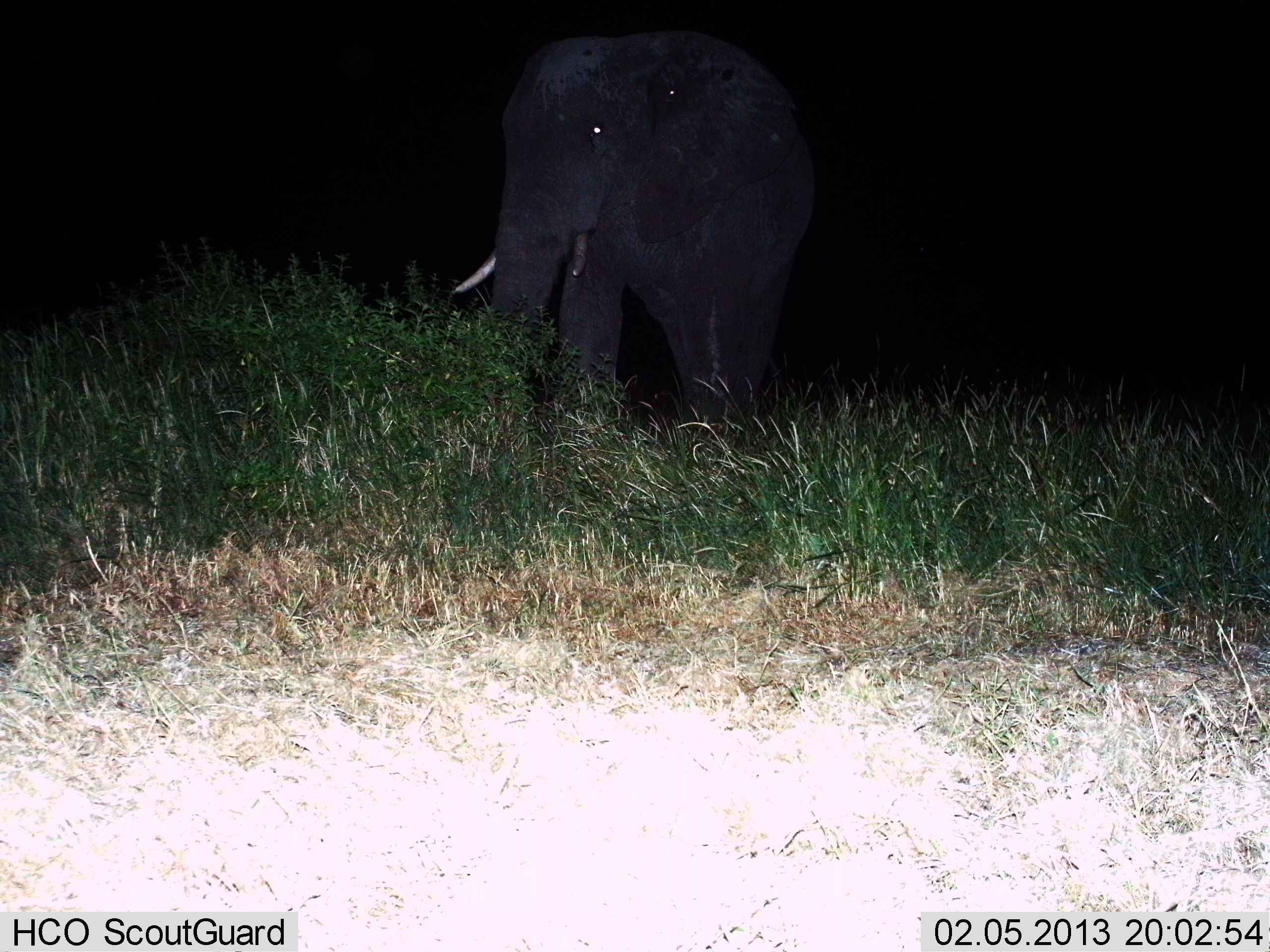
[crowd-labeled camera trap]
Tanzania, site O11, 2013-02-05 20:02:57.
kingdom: Animalia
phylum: Chordata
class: Mammalia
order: Proboscidea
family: Elephantidae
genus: Loxodonta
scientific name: Loxodonta africana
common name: african bush elephant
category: elephant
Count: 1.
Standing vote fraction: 64%.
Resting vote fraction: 0%.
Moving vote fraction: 36%.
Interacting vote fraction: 0%.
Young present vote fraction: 0%.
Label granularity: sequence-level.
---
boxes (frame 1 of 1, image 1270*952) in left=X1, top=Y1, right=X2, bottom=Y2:
animal: left=437, top=32, right=821, bottom=452